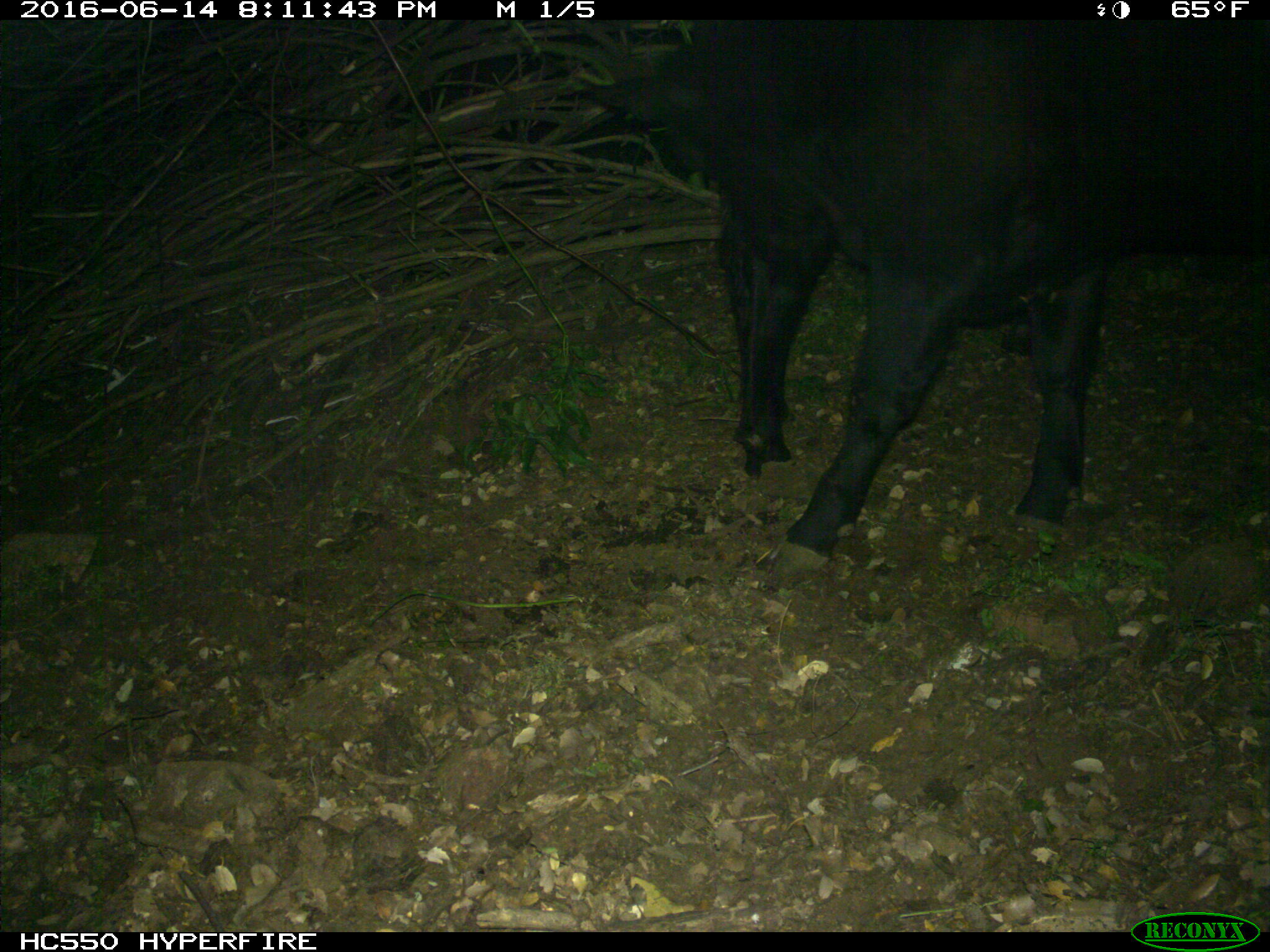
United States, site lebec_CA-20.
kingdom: Animalia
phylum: Chordata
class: Mammalia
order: Artiodactyla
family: Bovidae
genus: Bos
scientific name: Bos taurus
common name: domestic cow